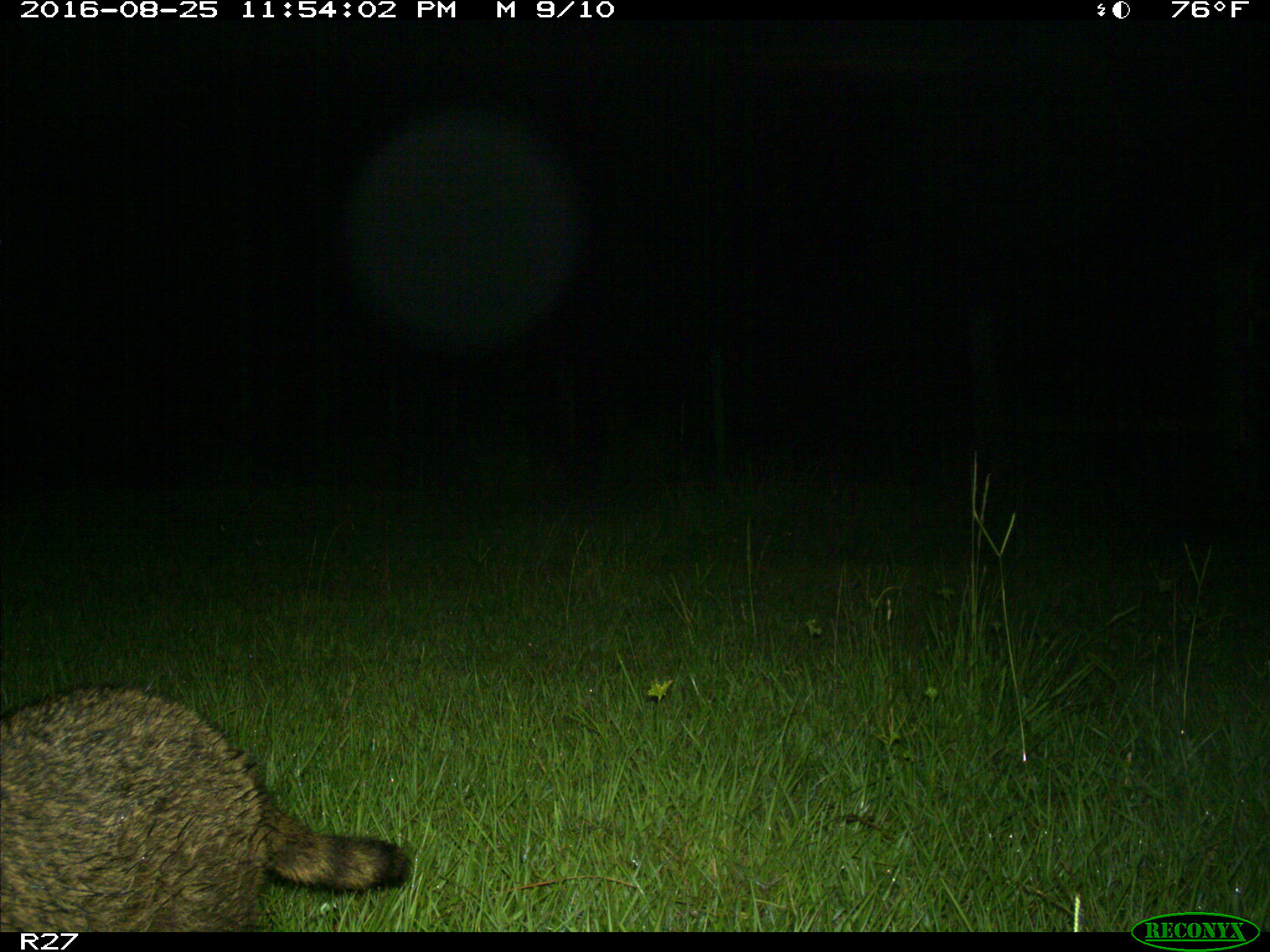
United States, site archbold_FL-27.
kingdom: Animalia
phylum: Chordata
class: Mammalia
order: Carnivora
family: Procyonidae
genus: Procyon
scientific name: Procyon lotor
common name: common raccoon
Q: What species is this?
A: Procyon lotor (common raccoon).